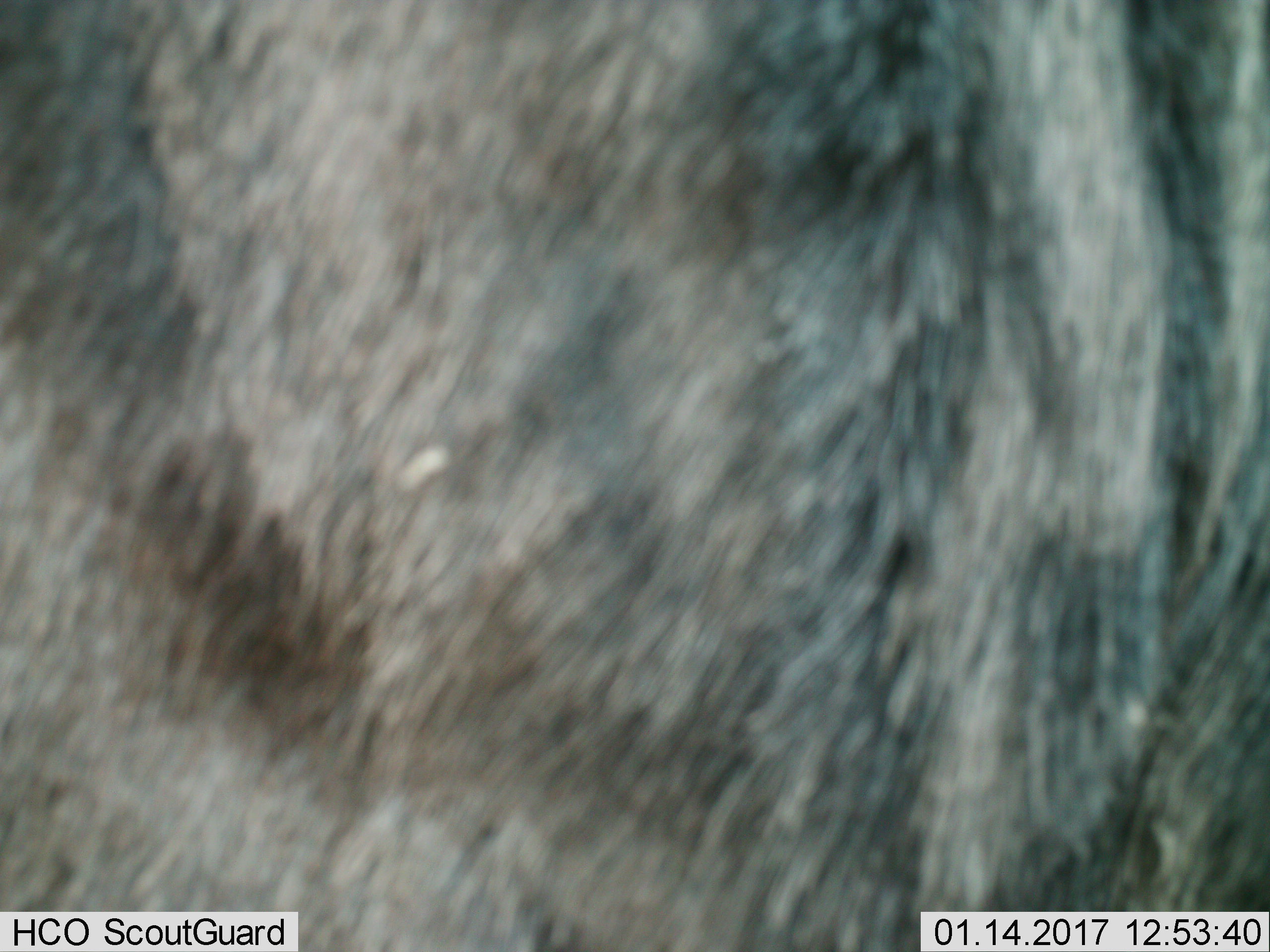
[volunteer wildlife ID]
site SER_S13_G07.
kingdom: Animalia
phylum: Chordata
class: Mammalia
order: Artiodactyla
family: Bovidae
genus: Connochaetes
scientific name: Connochaetes taurinus taurinus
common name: blue wildebeest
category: wildebeestblue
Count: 1.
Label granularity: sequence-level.